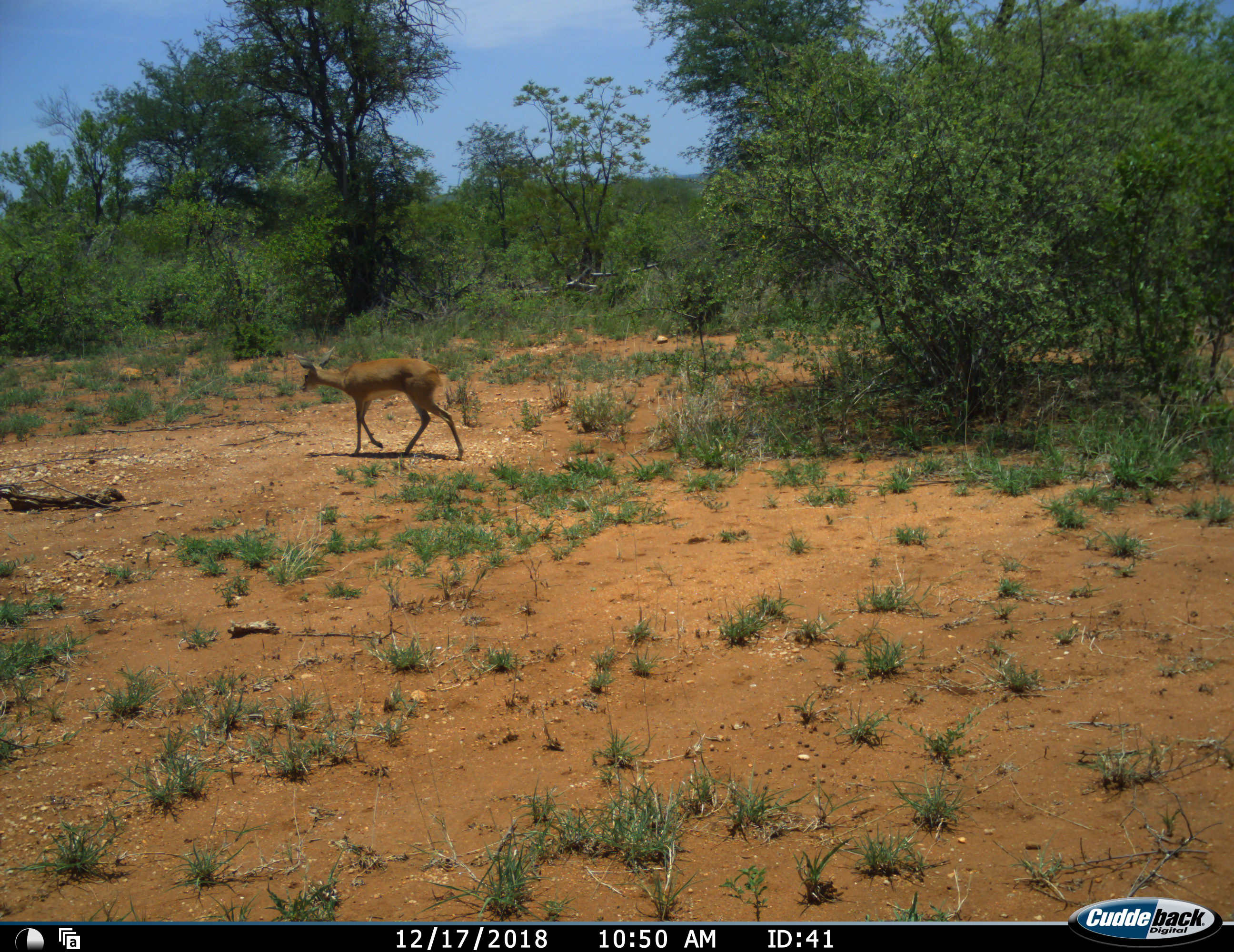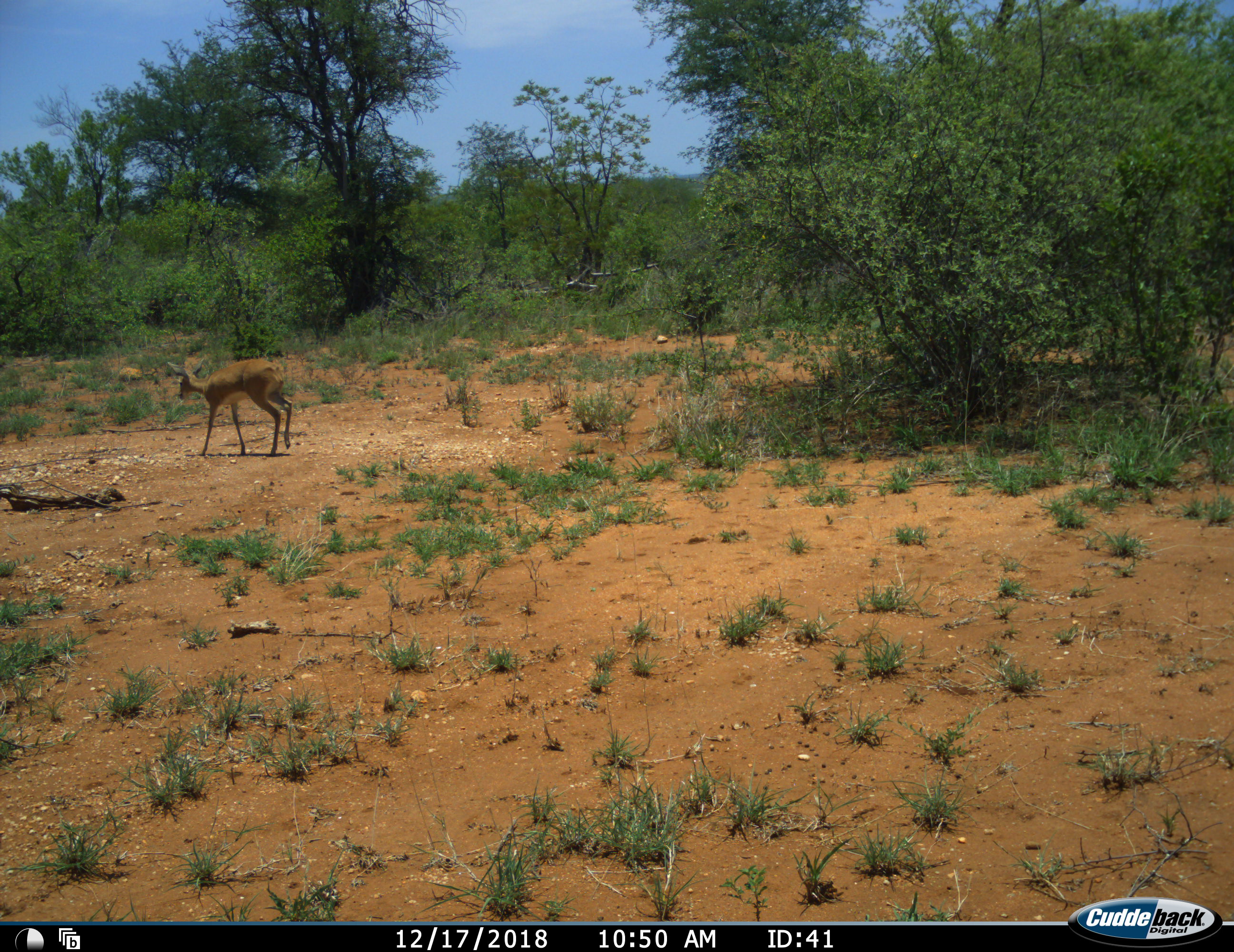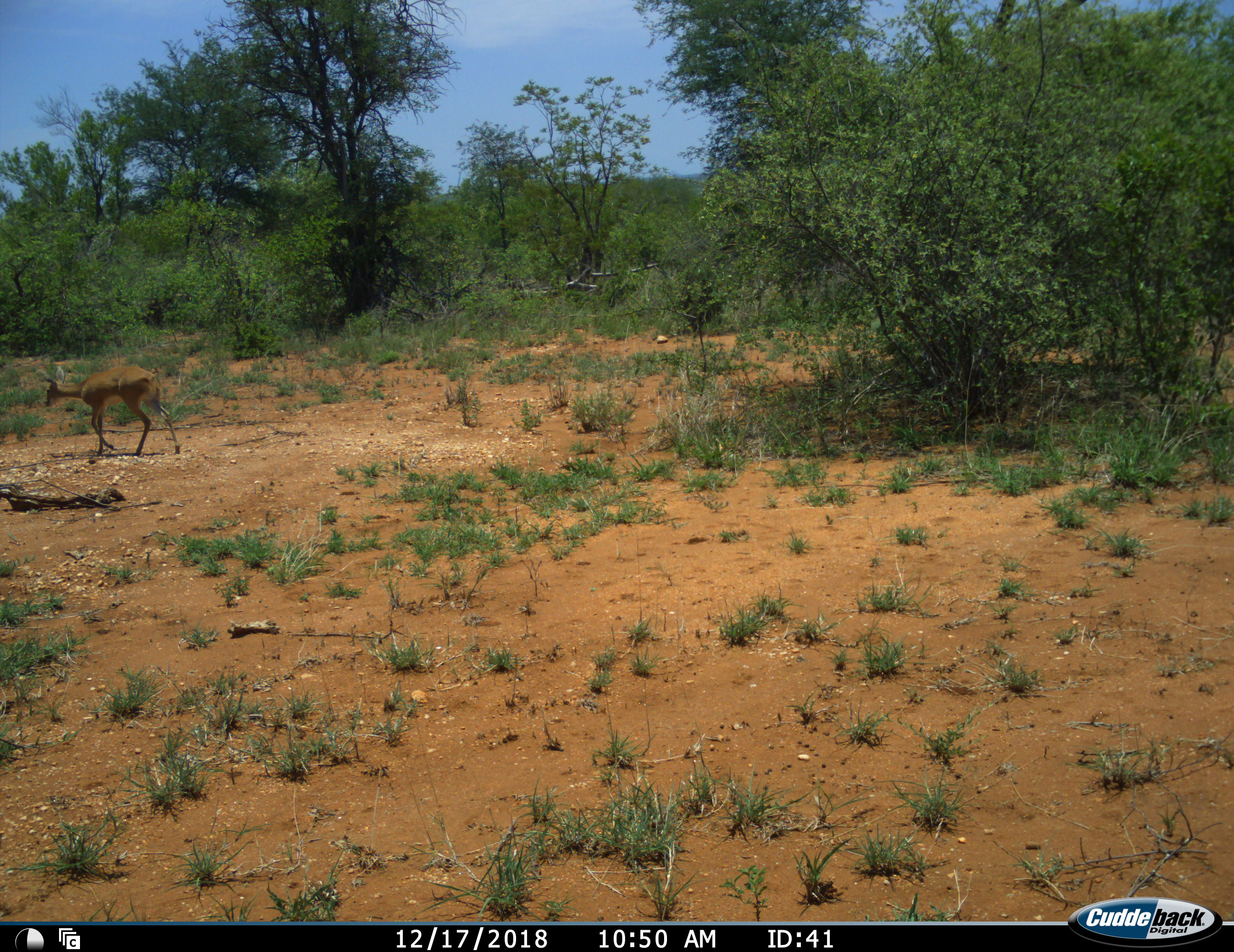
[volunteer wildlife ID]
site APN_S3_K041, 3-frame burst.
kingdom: Animalia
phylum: Chordata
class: Mammalia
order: Artiodactyla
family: Bovidae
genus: Raphicerus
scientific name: Raphicerus campestris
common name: steenbok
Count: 1.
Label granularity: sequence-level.